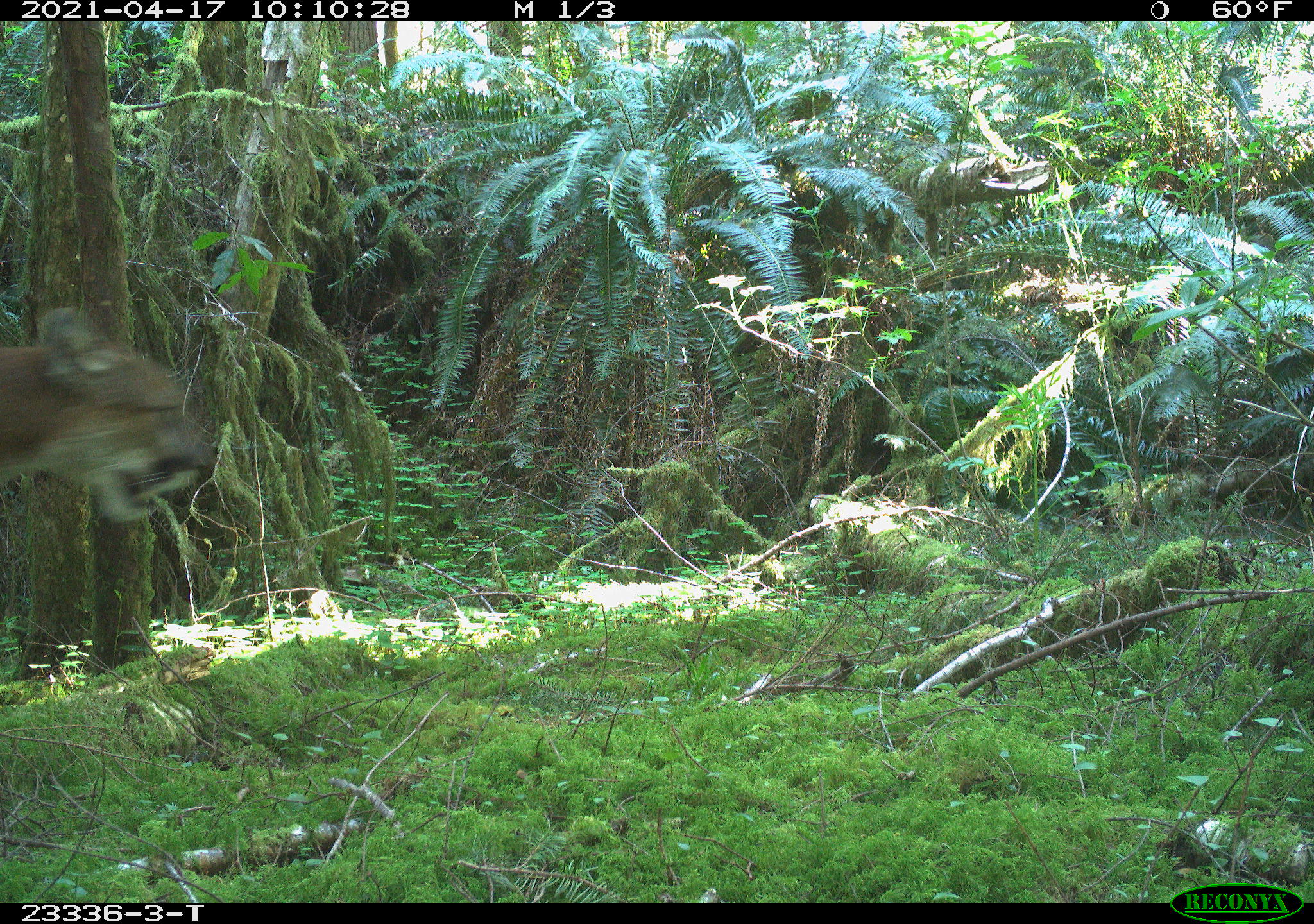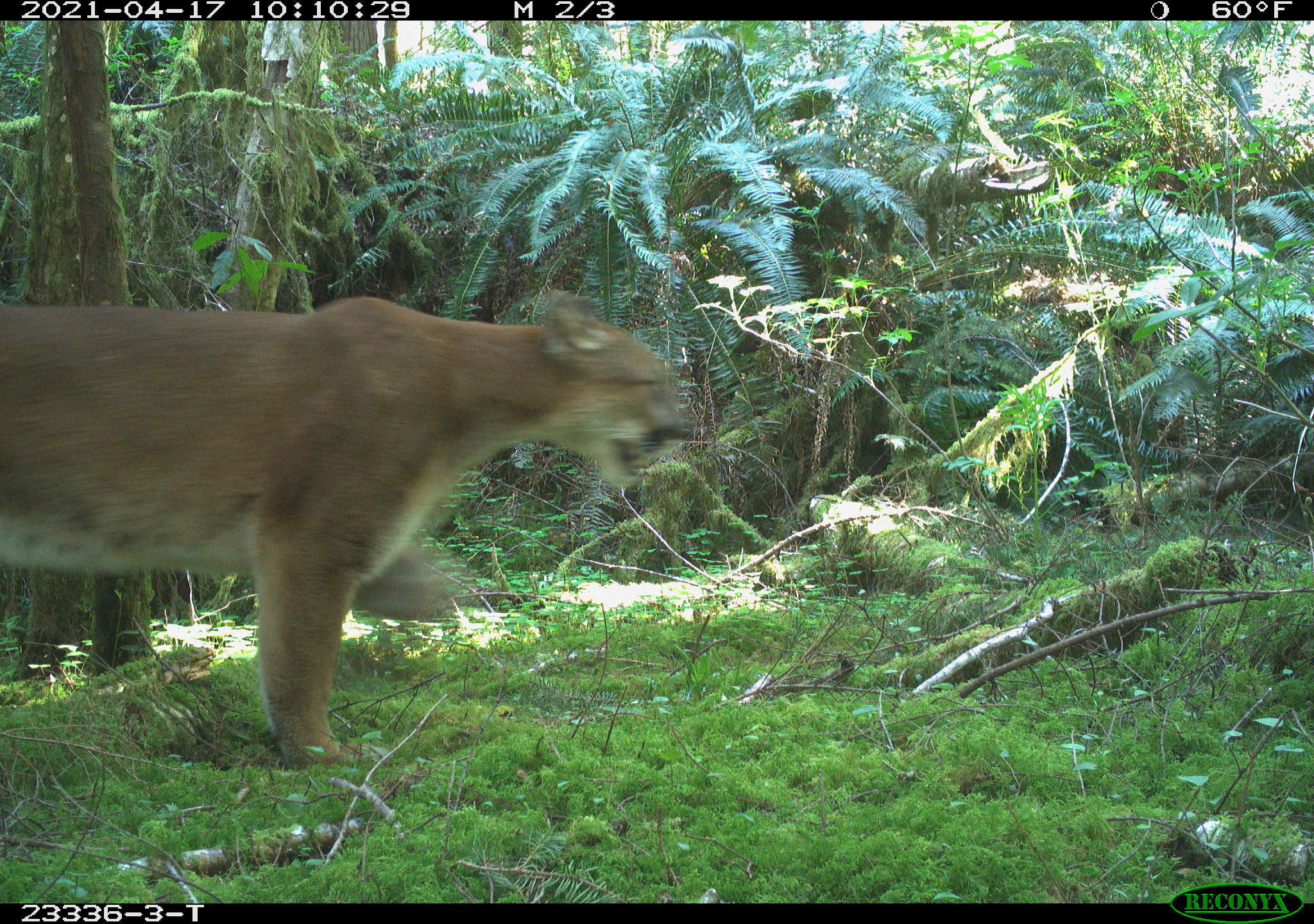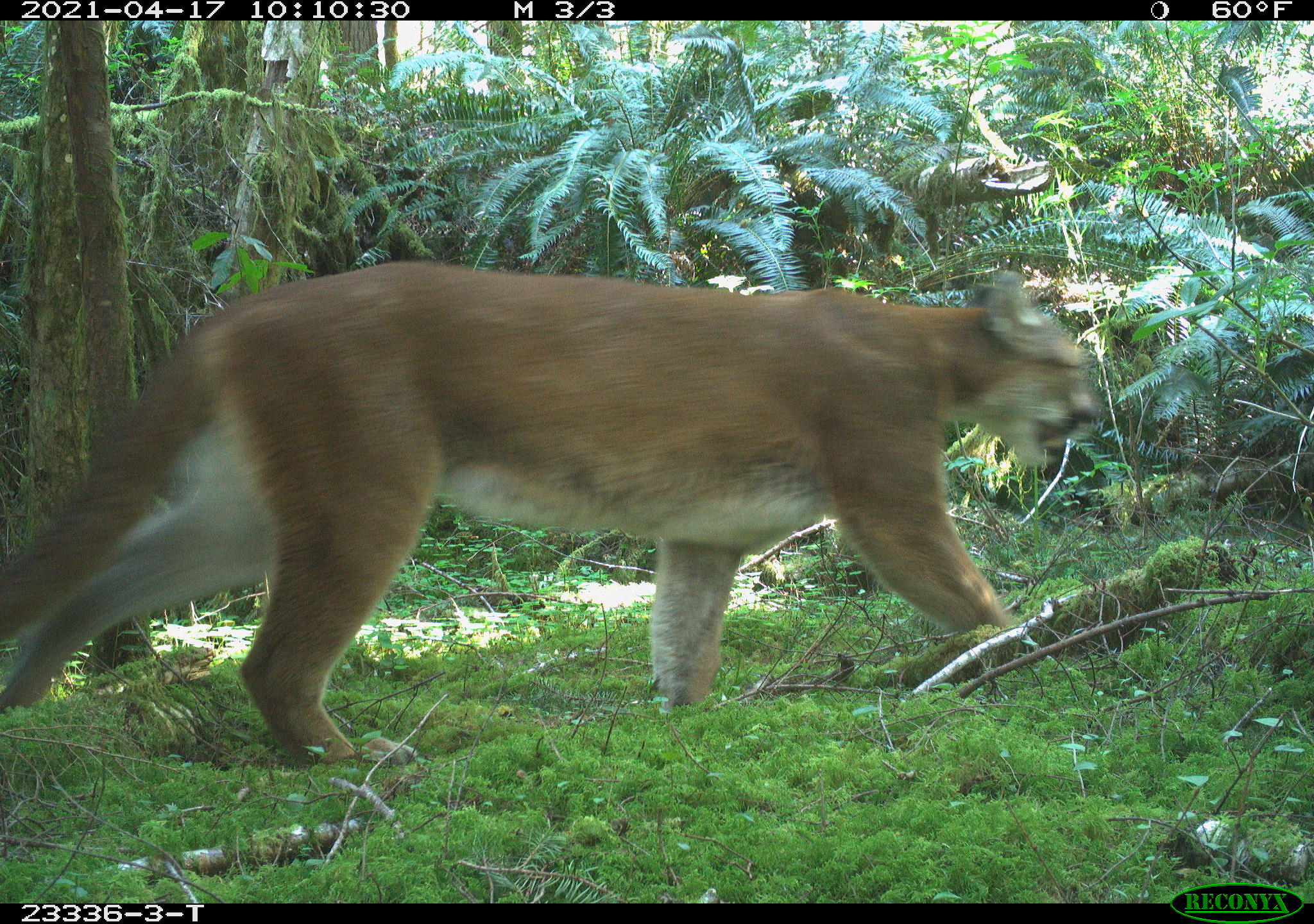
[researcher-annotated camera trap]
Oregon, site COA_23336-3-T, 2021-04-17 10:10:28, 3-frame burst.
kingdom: Animalia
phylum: Chordata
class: Mammalia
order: Carnivora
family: Felidae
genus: Puma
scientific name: Puma concolor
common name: cougar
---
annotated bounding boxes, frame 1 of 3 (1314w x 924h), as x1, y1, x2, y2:
cougar: 1, 298, 222, 539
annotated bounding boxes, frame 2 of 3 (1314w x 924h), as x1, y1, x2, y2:
cougar: 5, 285, 702, 771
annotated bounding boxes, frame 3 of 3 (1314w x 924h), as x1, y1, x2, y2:
cougar: 5, 269, 1100, 767